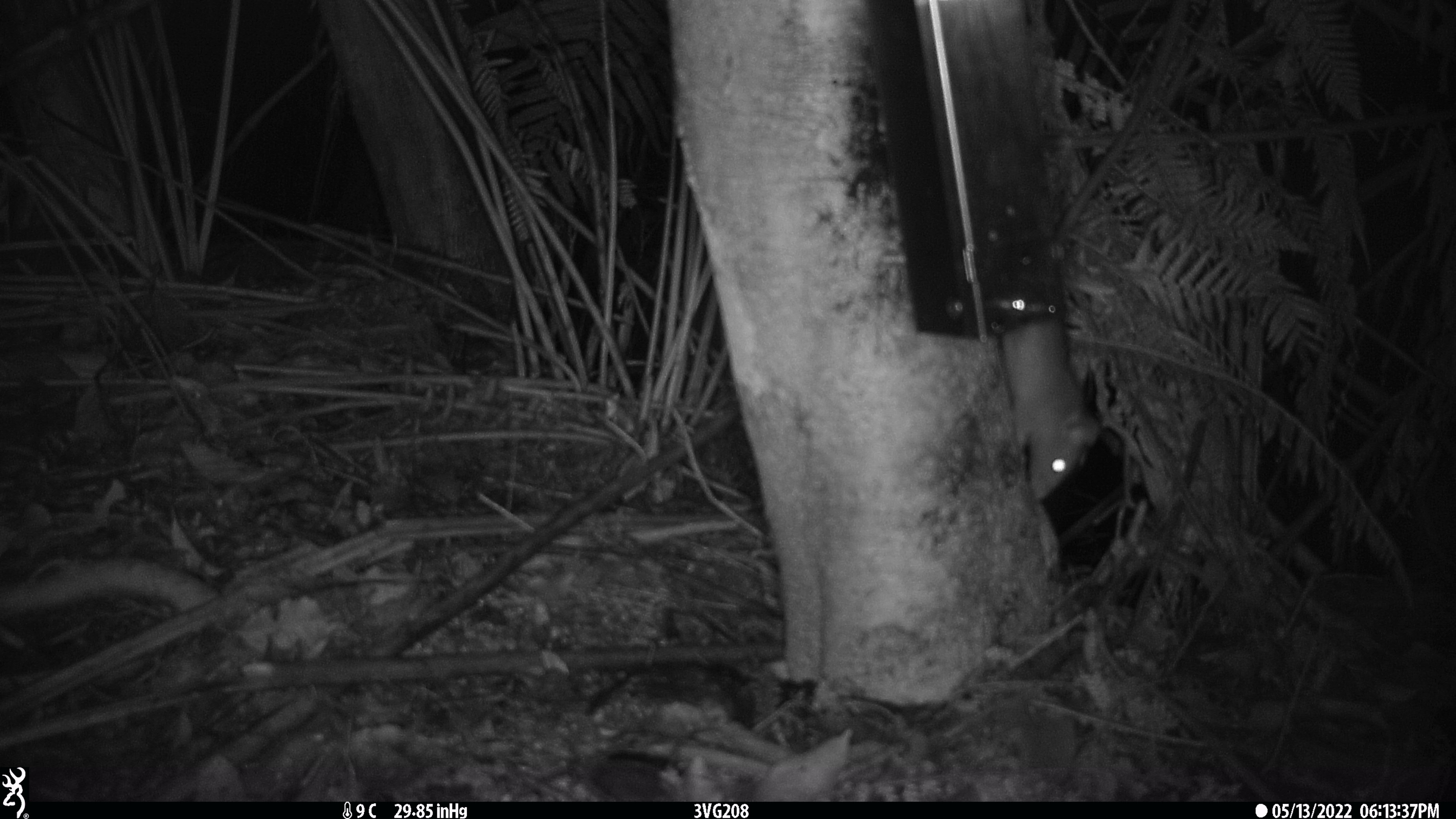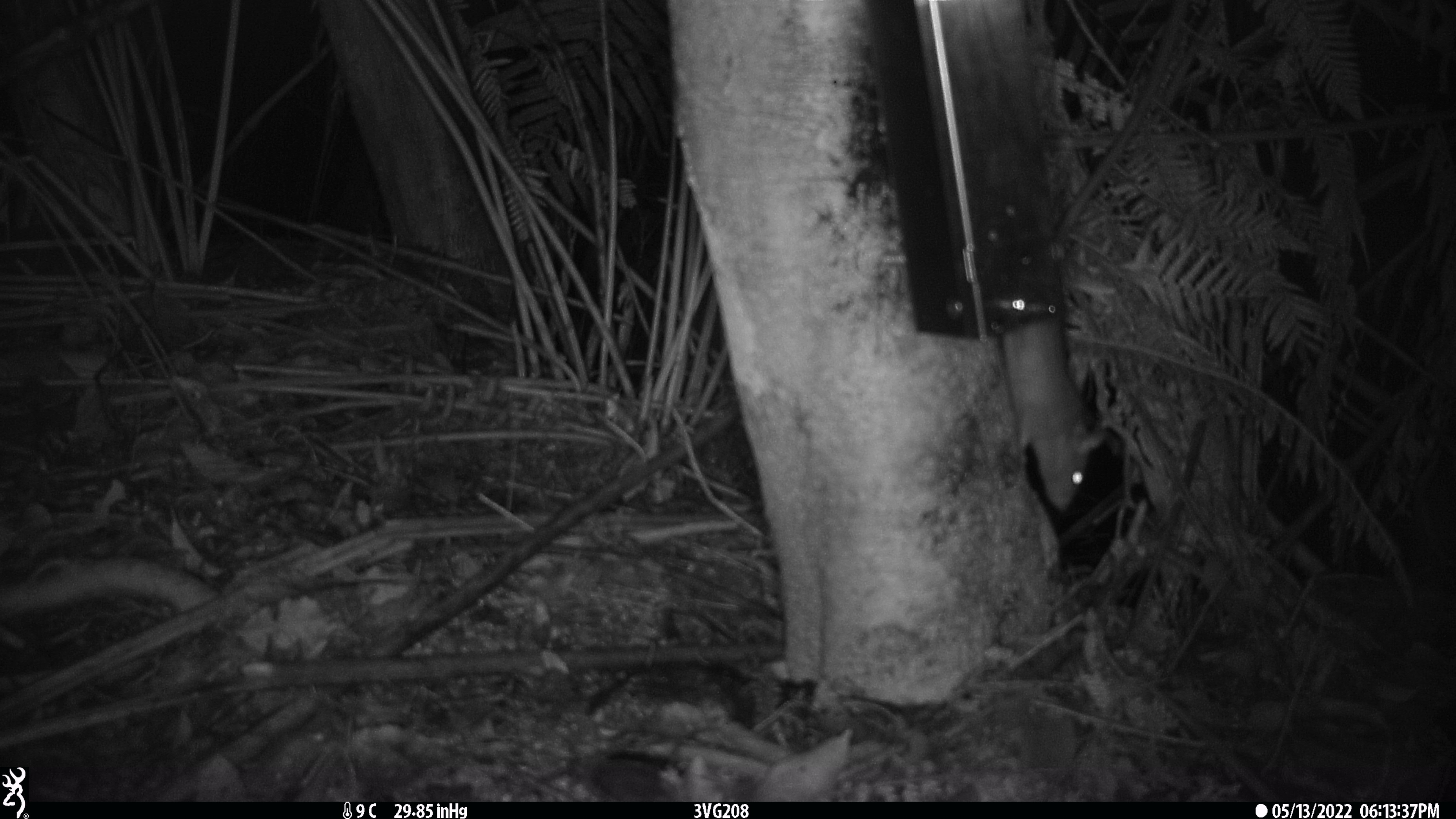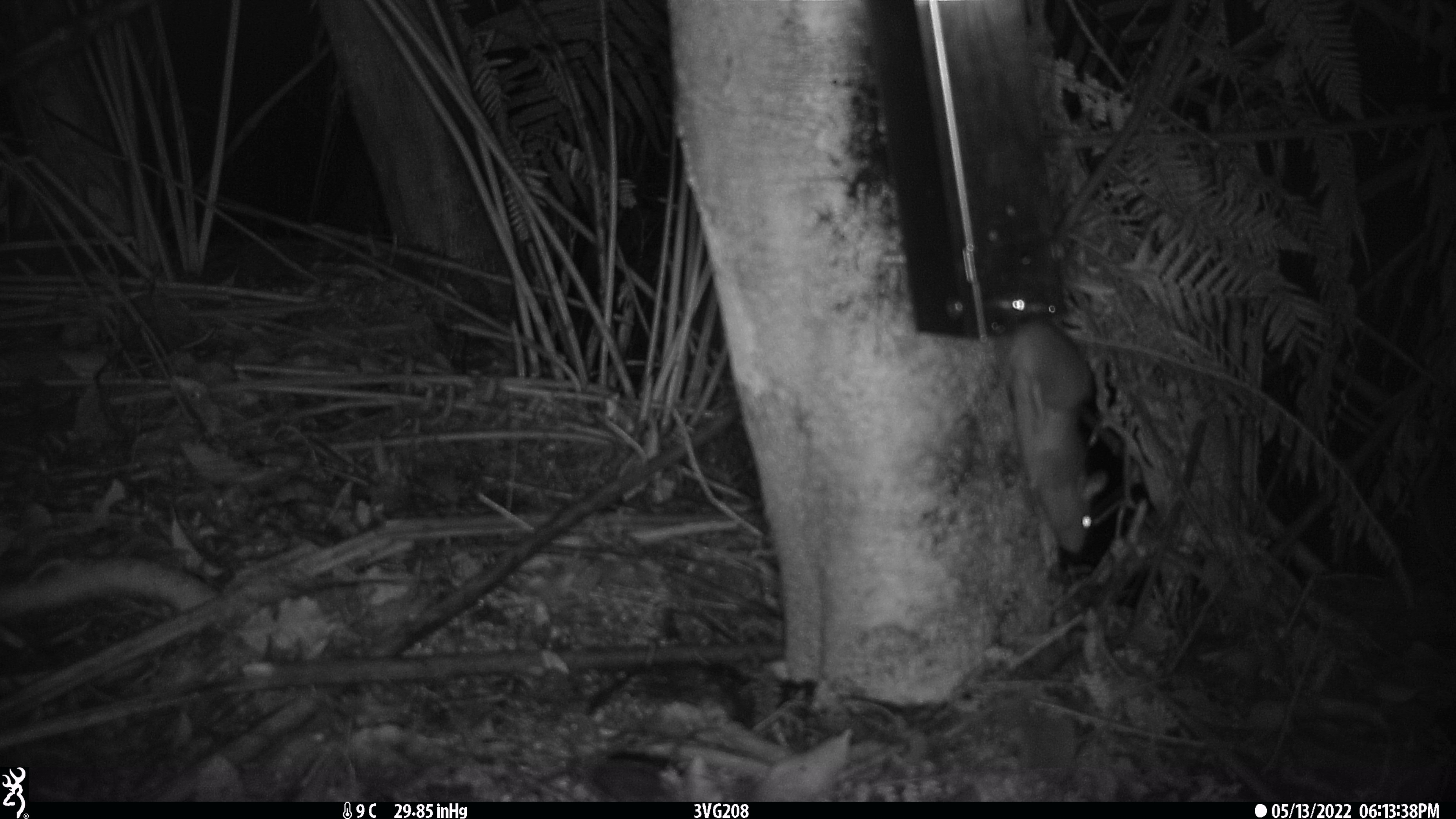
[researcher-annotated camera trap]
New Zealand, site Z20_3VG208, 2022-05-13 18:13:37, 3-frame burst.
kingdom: Animalia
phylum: Chordata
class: Mammalia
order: Rodentia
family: Muridae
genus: Rattus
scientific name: Rattus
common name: rat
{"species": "rat (Rattus)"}